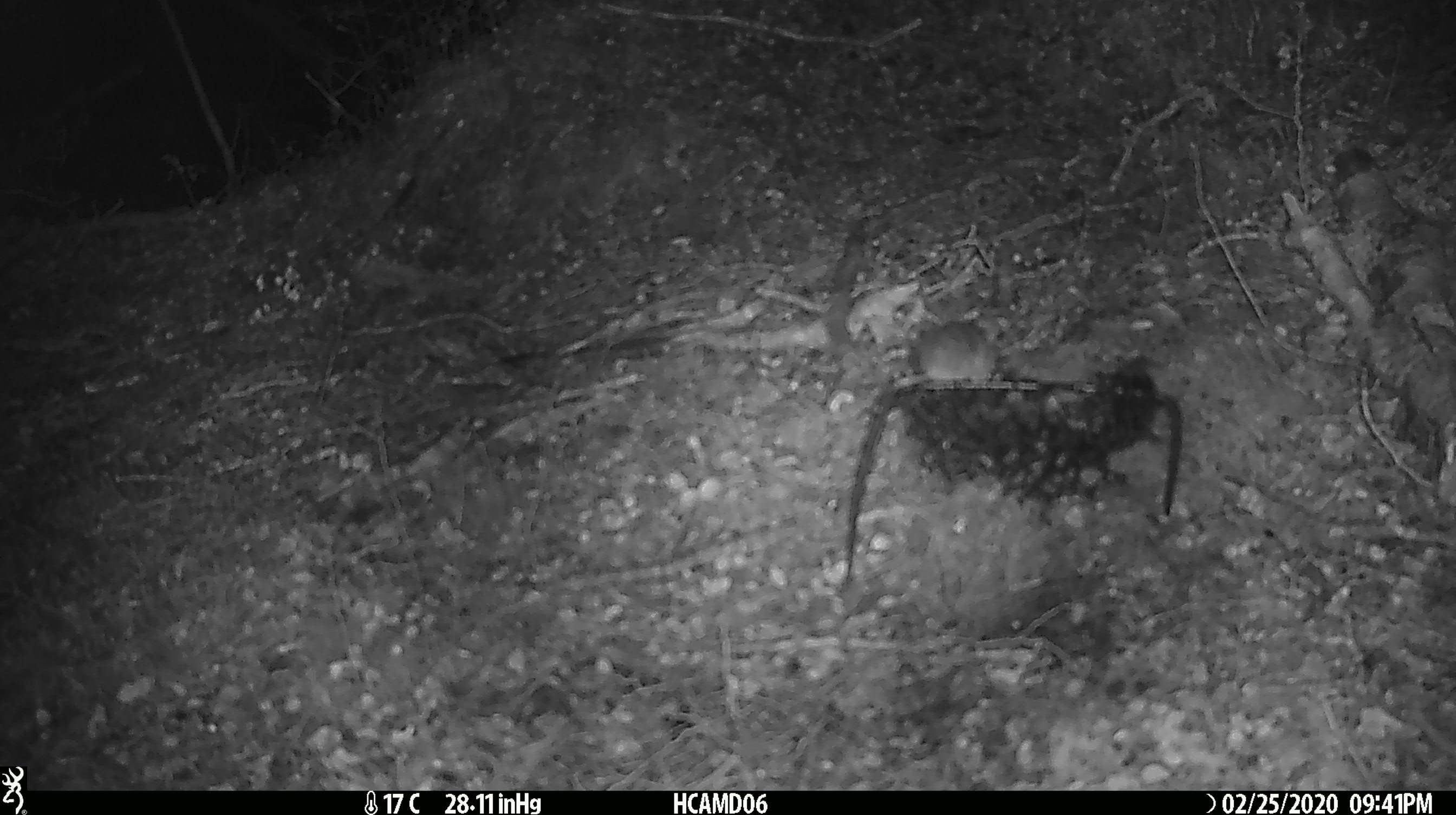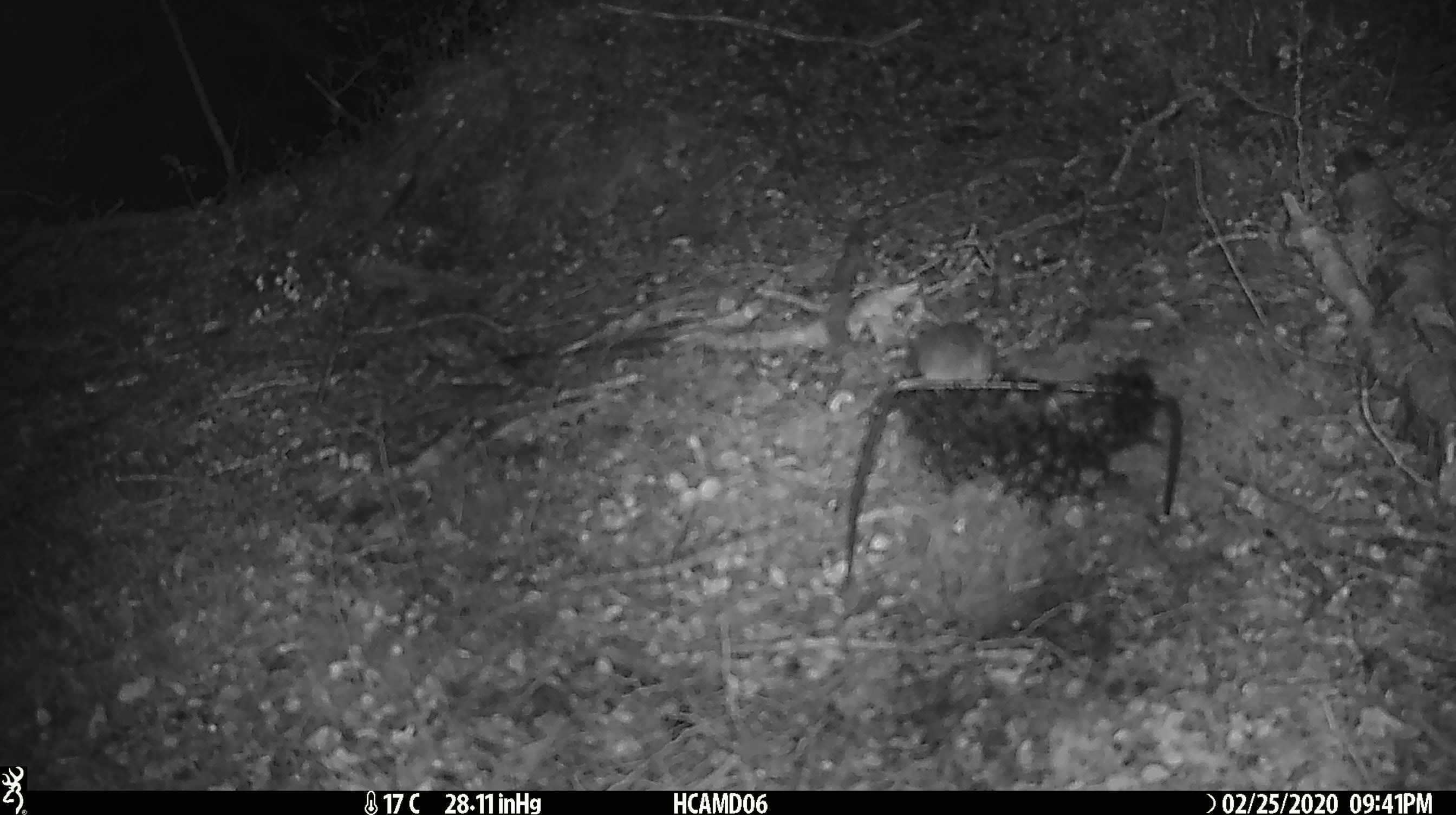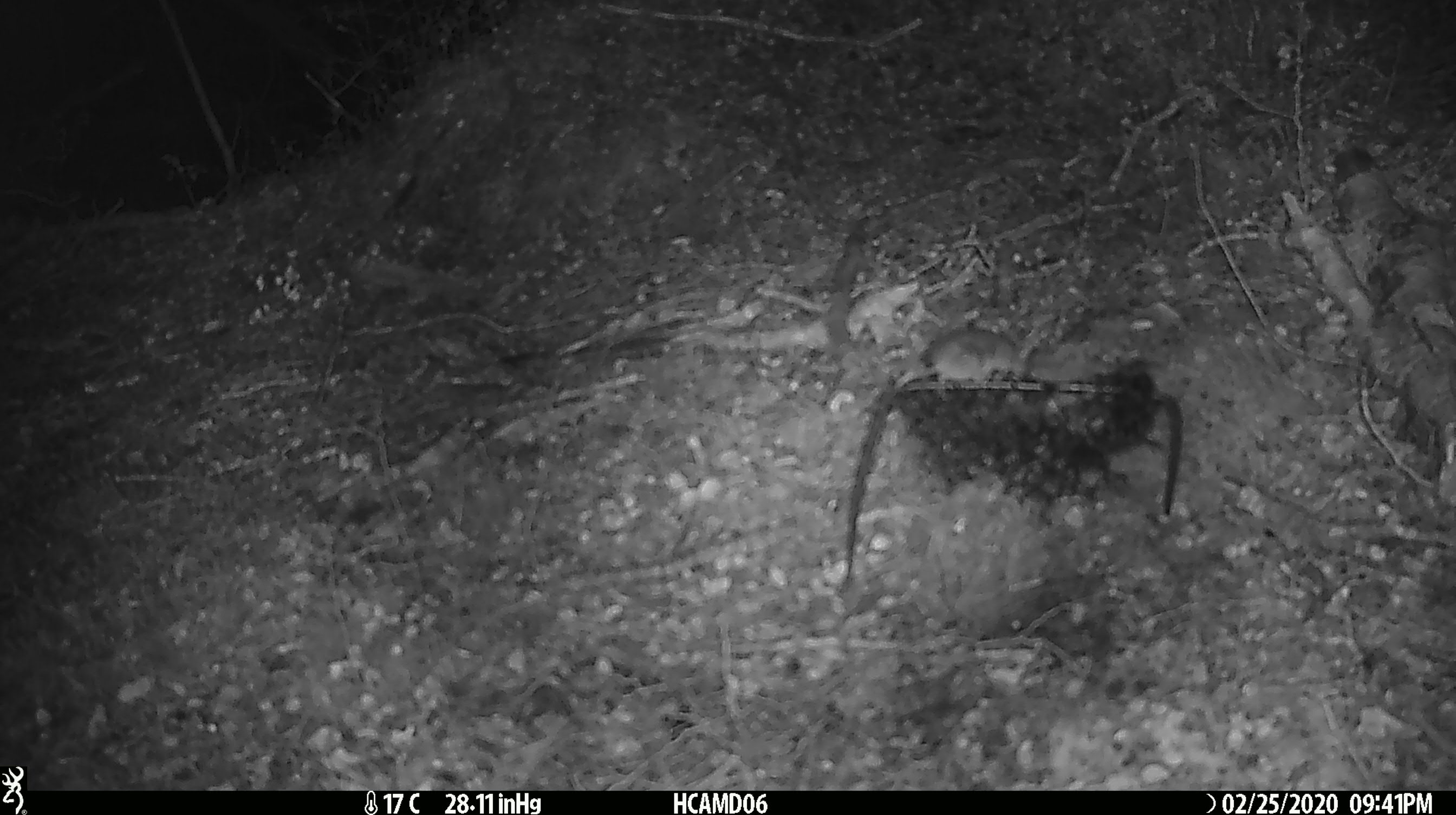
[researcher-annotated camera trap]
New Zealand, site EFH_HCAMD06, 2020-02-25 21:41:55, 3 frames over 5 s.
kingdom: Animalia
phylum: Chordata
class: Mammalia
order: Rodentia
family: Muridae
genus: Mus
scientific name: Mus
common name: mouse